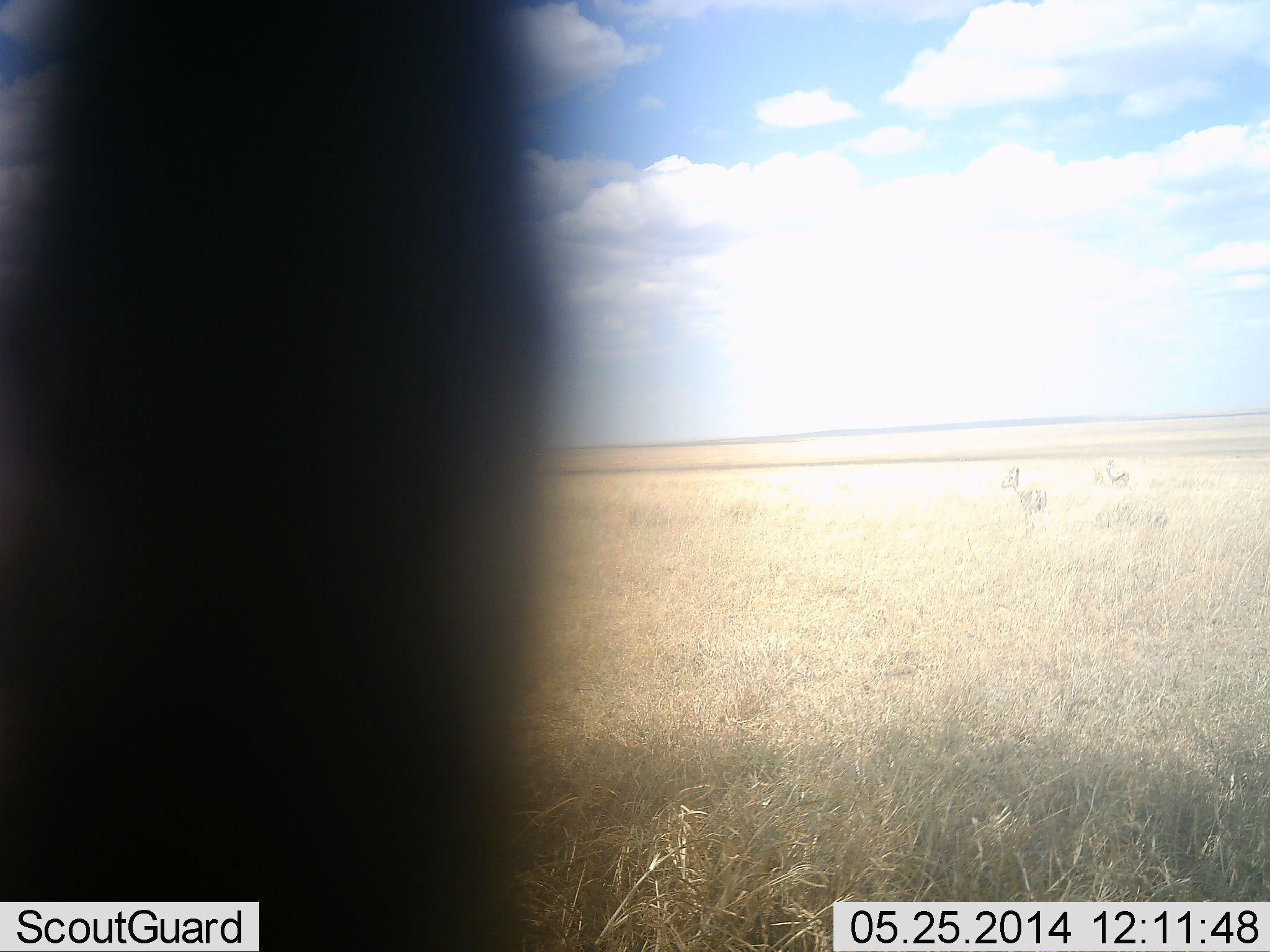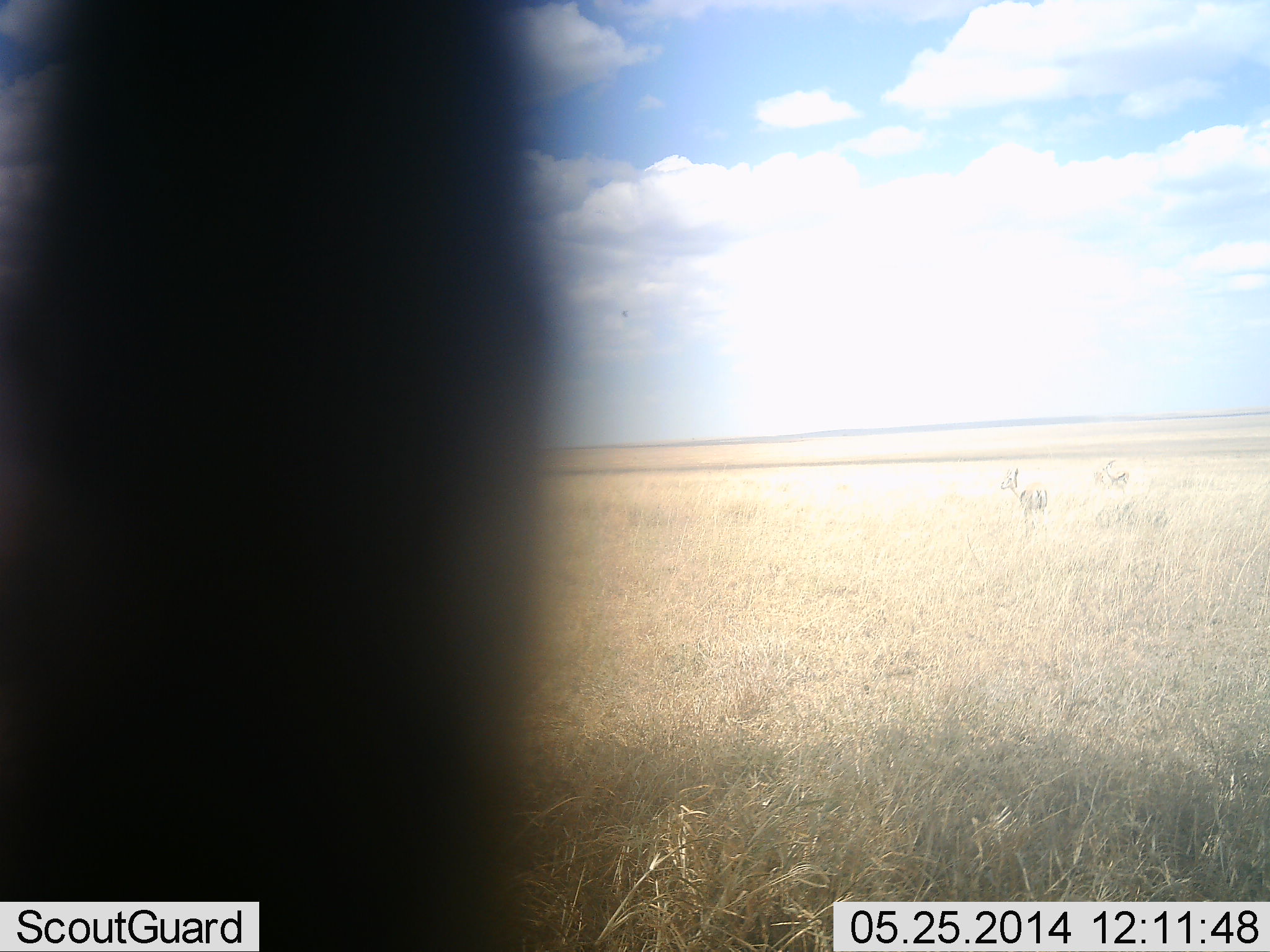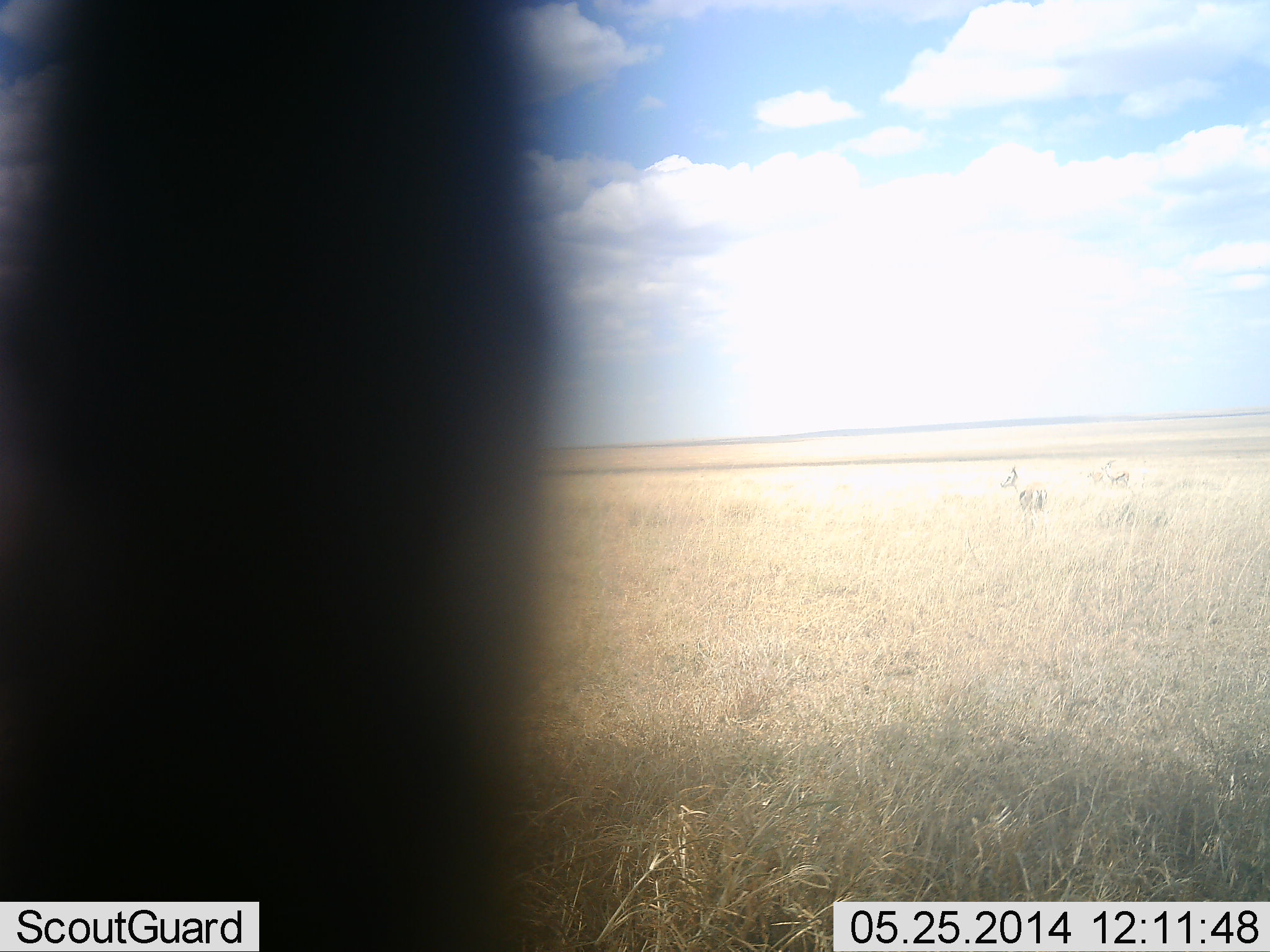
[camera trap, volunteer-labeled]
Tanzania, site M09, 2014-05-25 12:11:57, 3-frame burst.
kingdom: Animalia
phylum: Chordata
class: Mammalia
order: Artiodactyla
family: Bovidae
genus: Eudorcas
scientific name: Eudorcas thomsonii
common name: thomson's gazelle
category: gazellethomsons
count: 3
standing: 88%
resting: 38%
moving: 0%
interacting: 0%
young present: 0%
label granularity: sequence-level